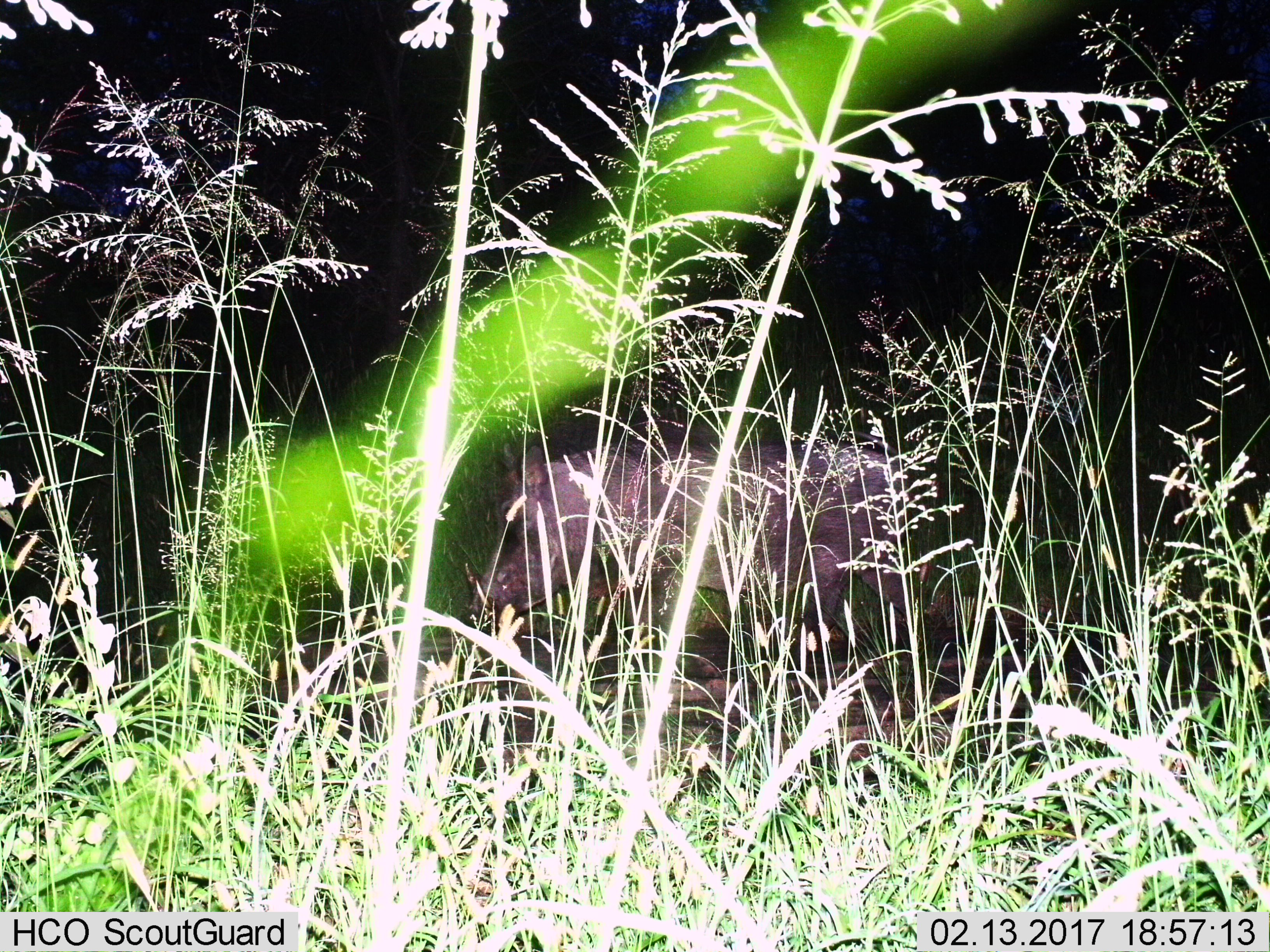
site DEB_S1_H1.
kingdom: Animalia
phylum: Chordata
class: Mammalia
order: Artiodactyla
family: Suidae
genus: Phacochoerus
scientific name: Phacochoerus africanus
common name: warthog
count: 1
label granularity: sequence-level